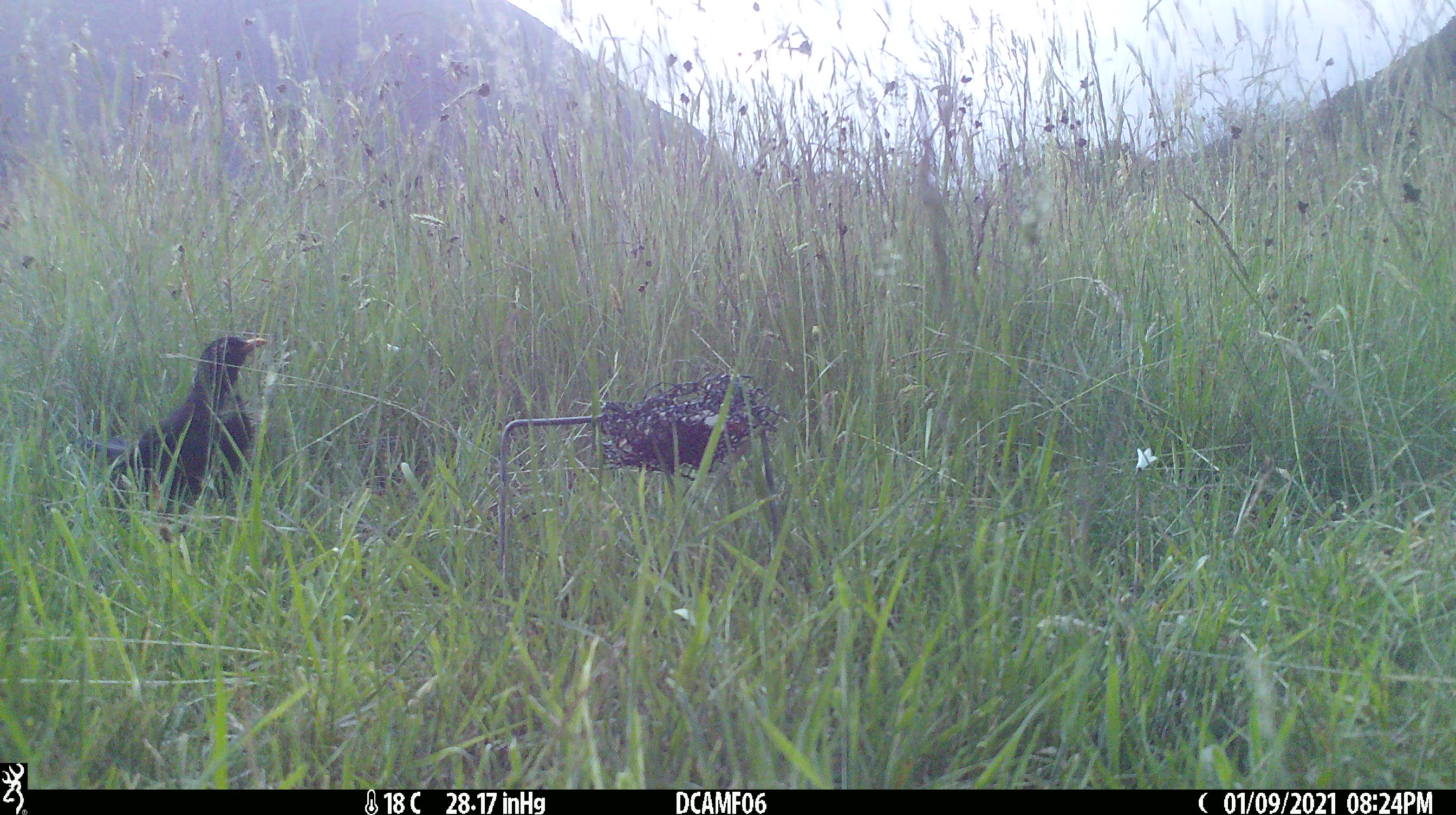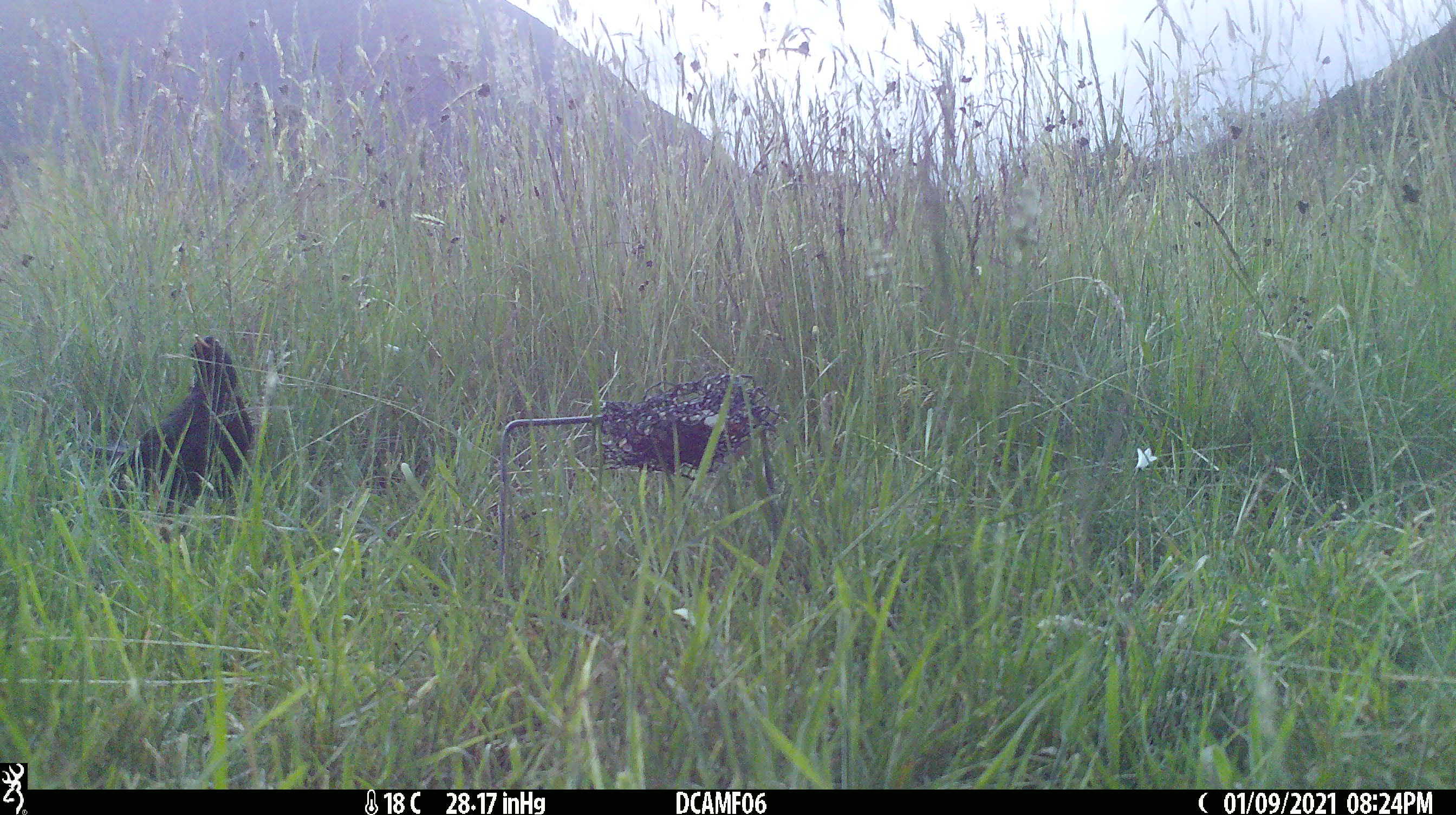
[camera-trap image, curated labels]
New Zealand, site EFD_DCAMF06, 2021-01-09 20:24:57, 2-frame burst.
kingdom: Animalia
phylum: Chordata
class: Aves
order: Passeriformes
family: Turdidae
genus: Turdus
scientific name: Turdus merula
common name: eurasian blackbird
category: blackbird